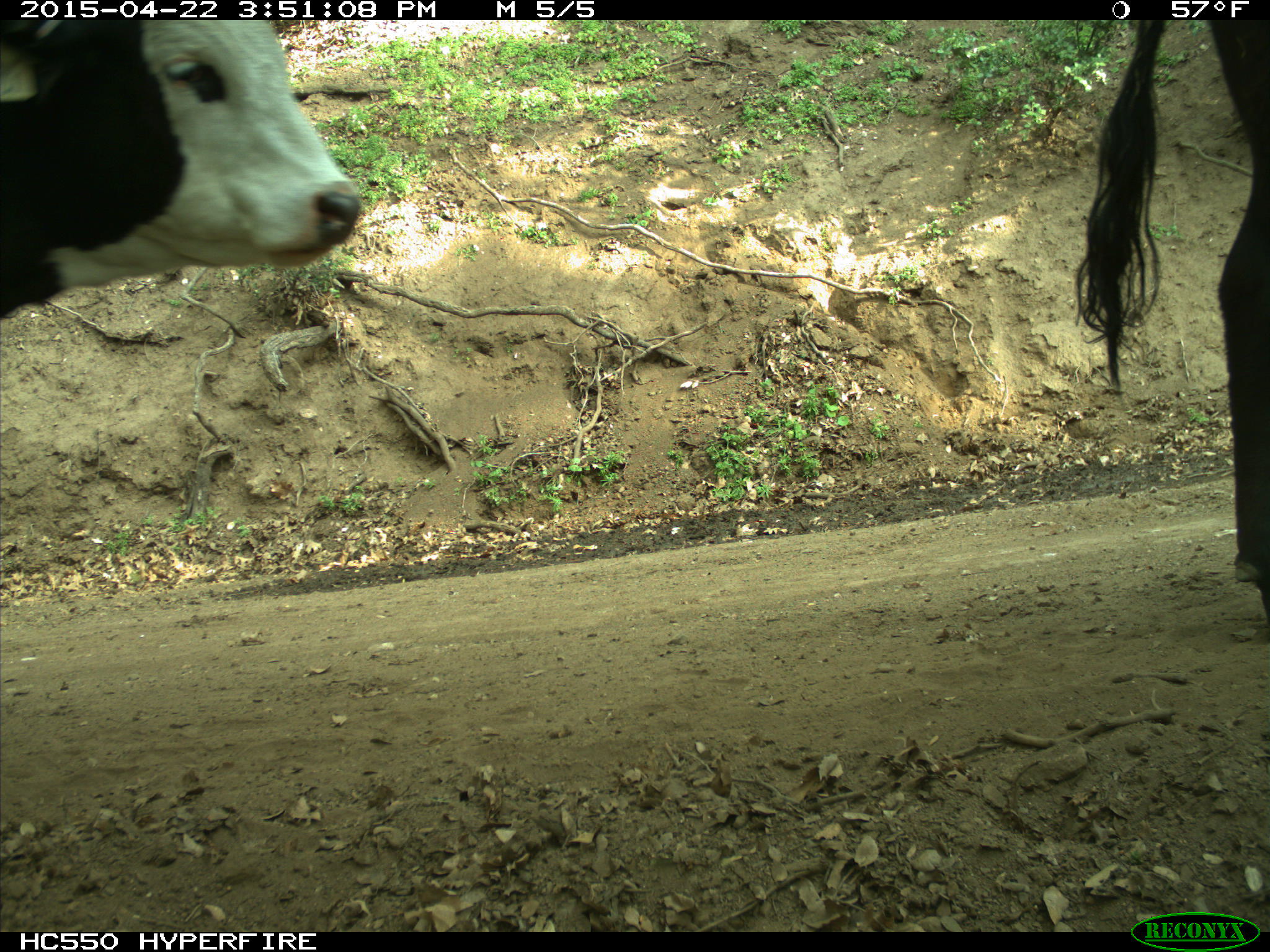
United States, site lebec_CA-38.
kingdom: Animalia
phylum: Chordata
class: Mammalia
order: Artiodactyla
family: Bovidae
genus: Bos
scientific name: Bos taurus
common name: domestic cow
Bos taurus (domestic cow).